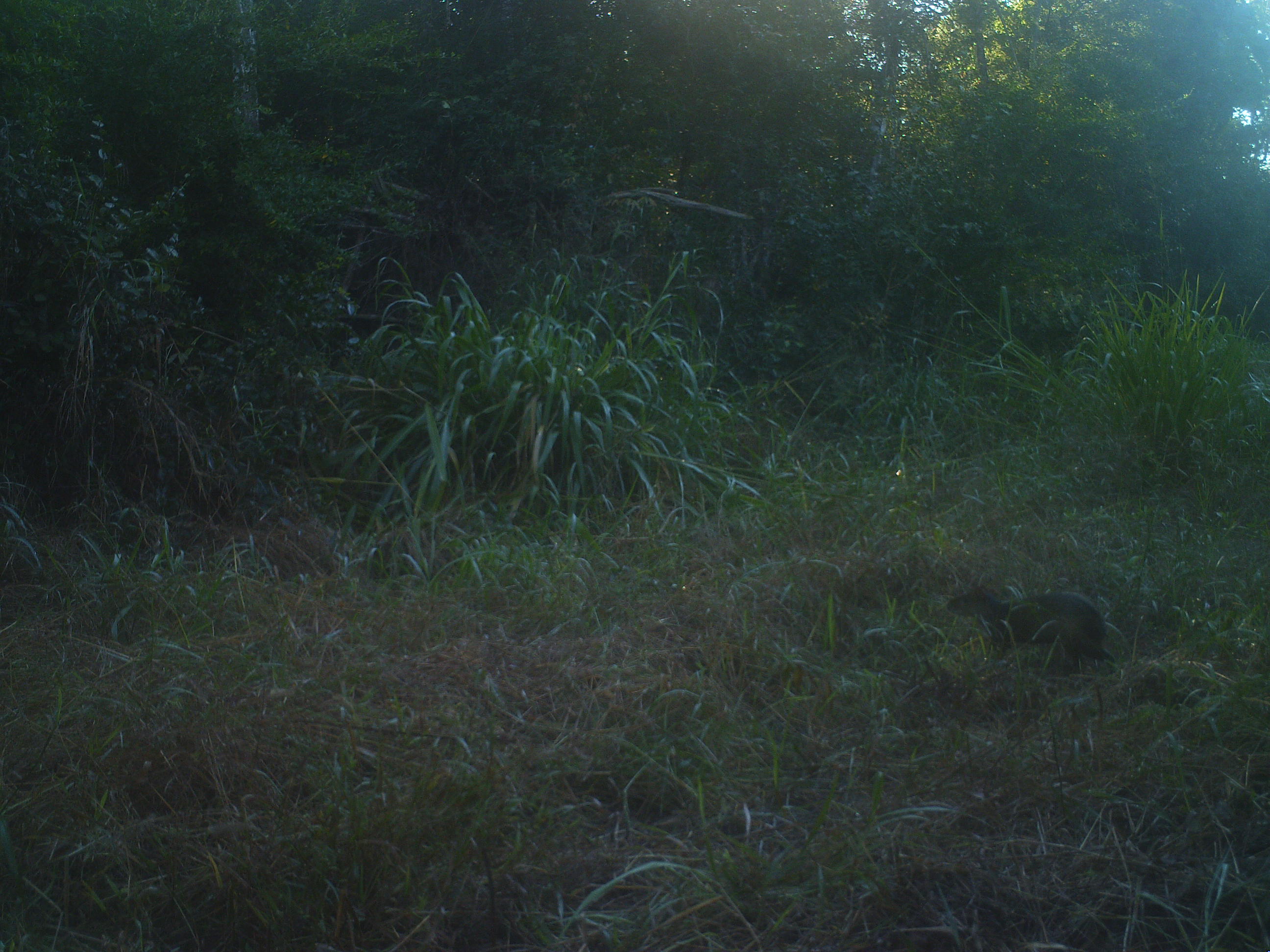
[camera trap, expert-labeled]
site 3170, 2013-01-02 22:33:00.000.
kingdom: Animalia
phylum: Chordata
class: Mammalia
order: Rodentia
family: Cuniculidae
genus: Cuniculus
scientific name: Cuniculus paca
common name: spotted paca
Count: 1.